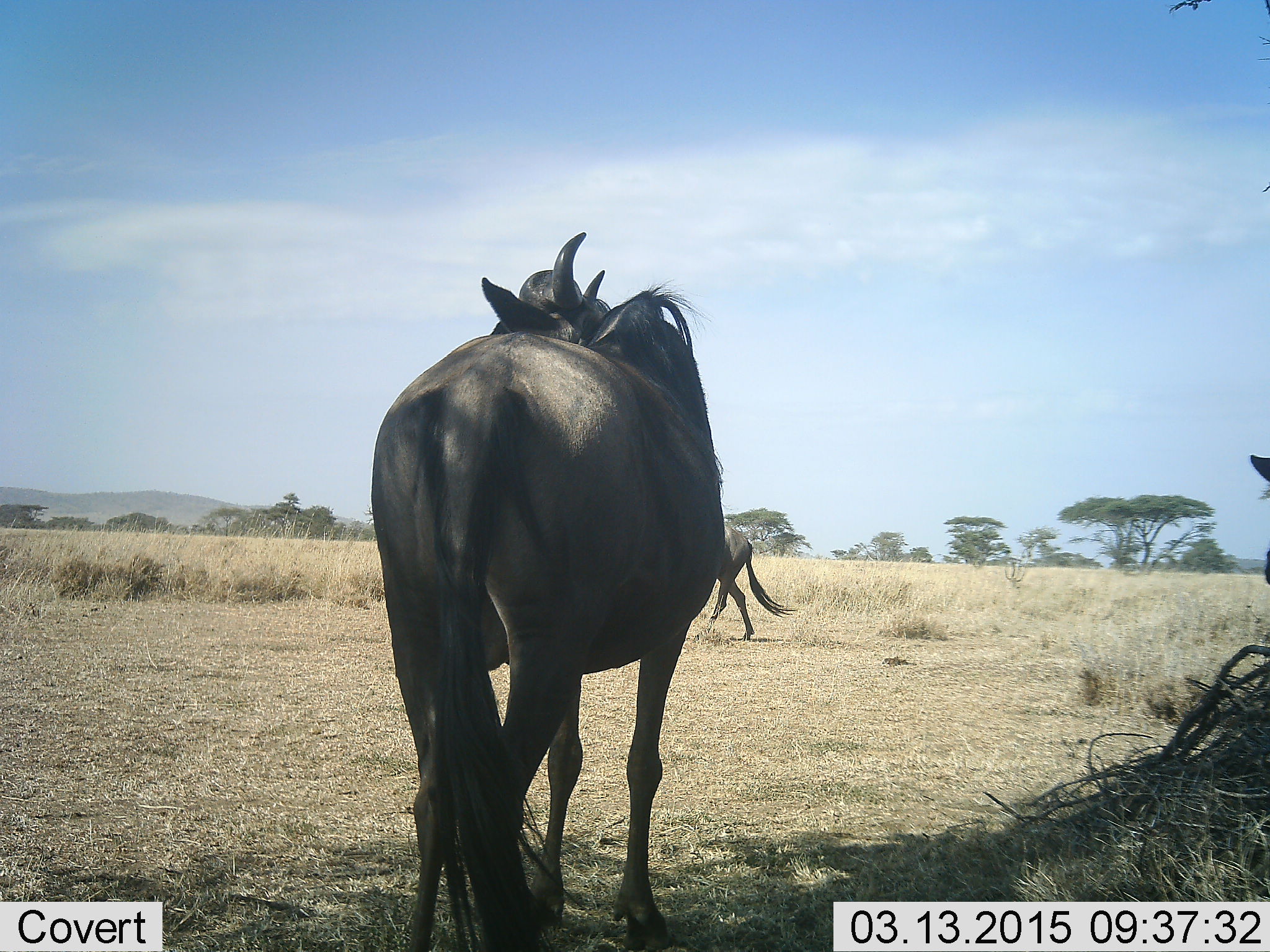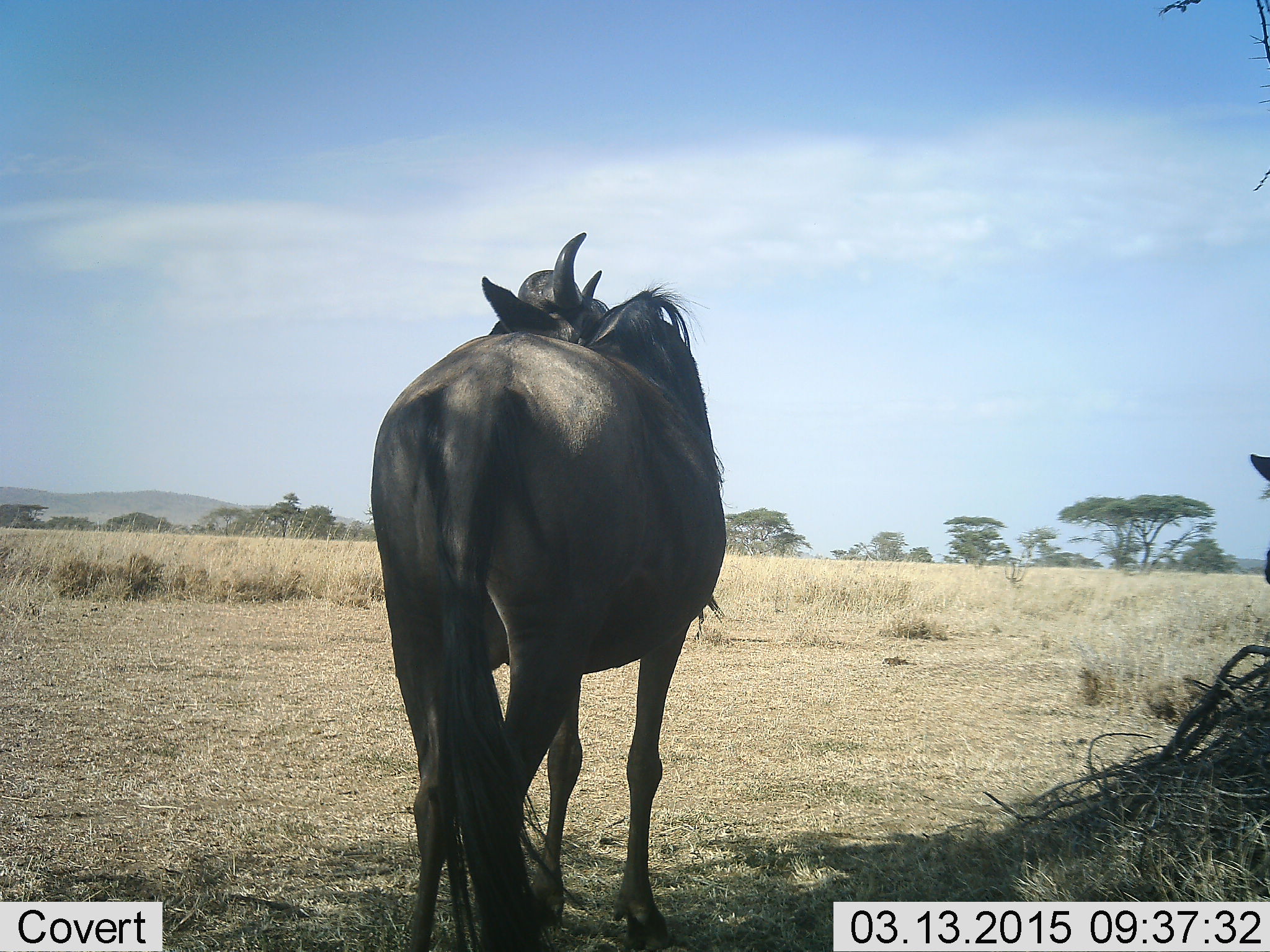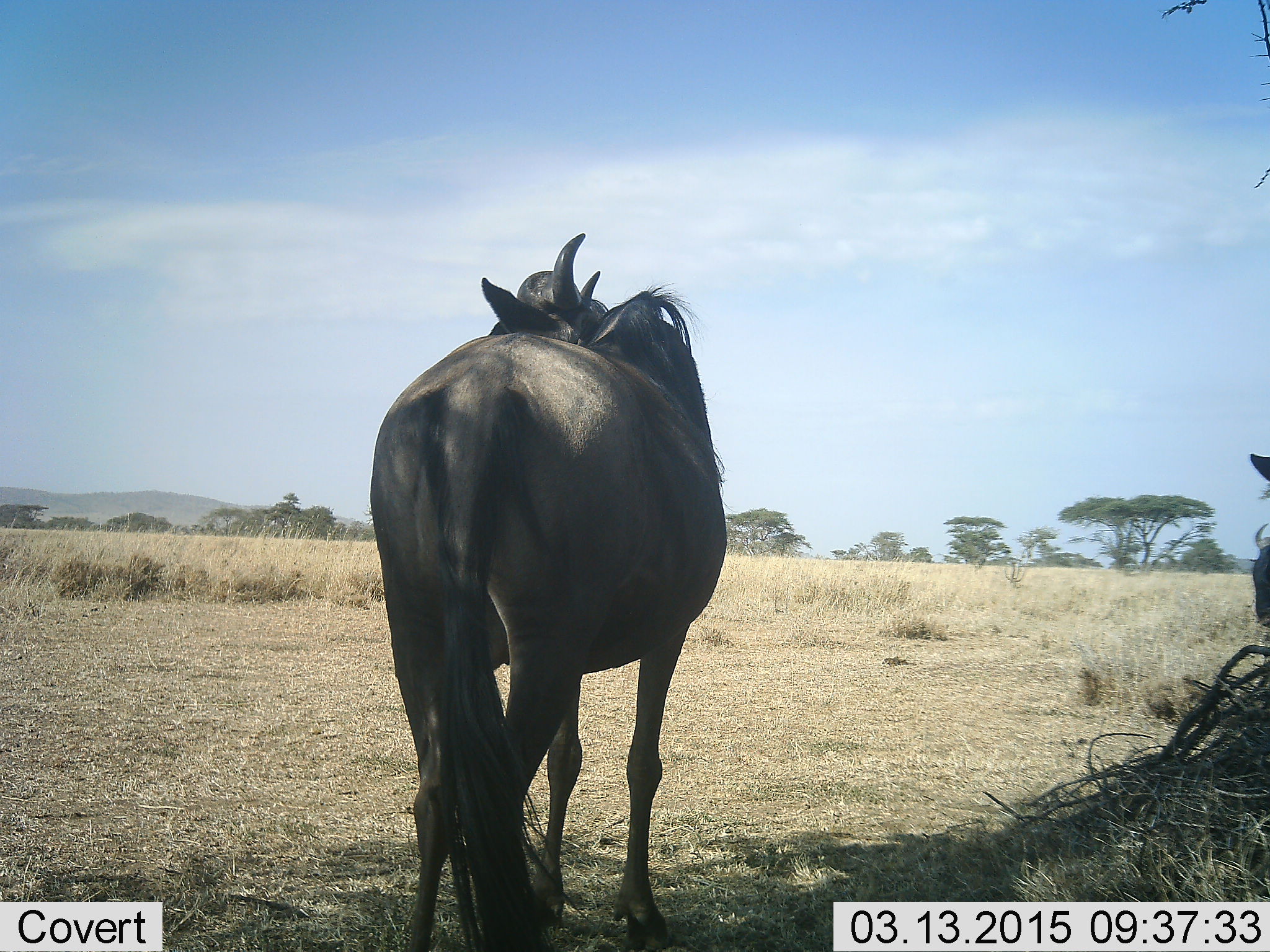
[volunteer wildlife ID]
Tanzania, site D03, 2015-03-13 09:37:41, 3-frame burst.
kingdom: Animalia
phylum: Chordata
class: Mammalia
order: Artiodactyla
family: Bovidae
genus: Connochaetes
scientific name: Connochaetes taurinus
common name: blue wildebeest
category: wildebeest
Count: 3.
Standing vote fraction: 100%.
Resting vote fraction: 0%.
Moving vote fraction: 40%.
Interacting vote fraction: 0%.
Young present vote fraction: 0%.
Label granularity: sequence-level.